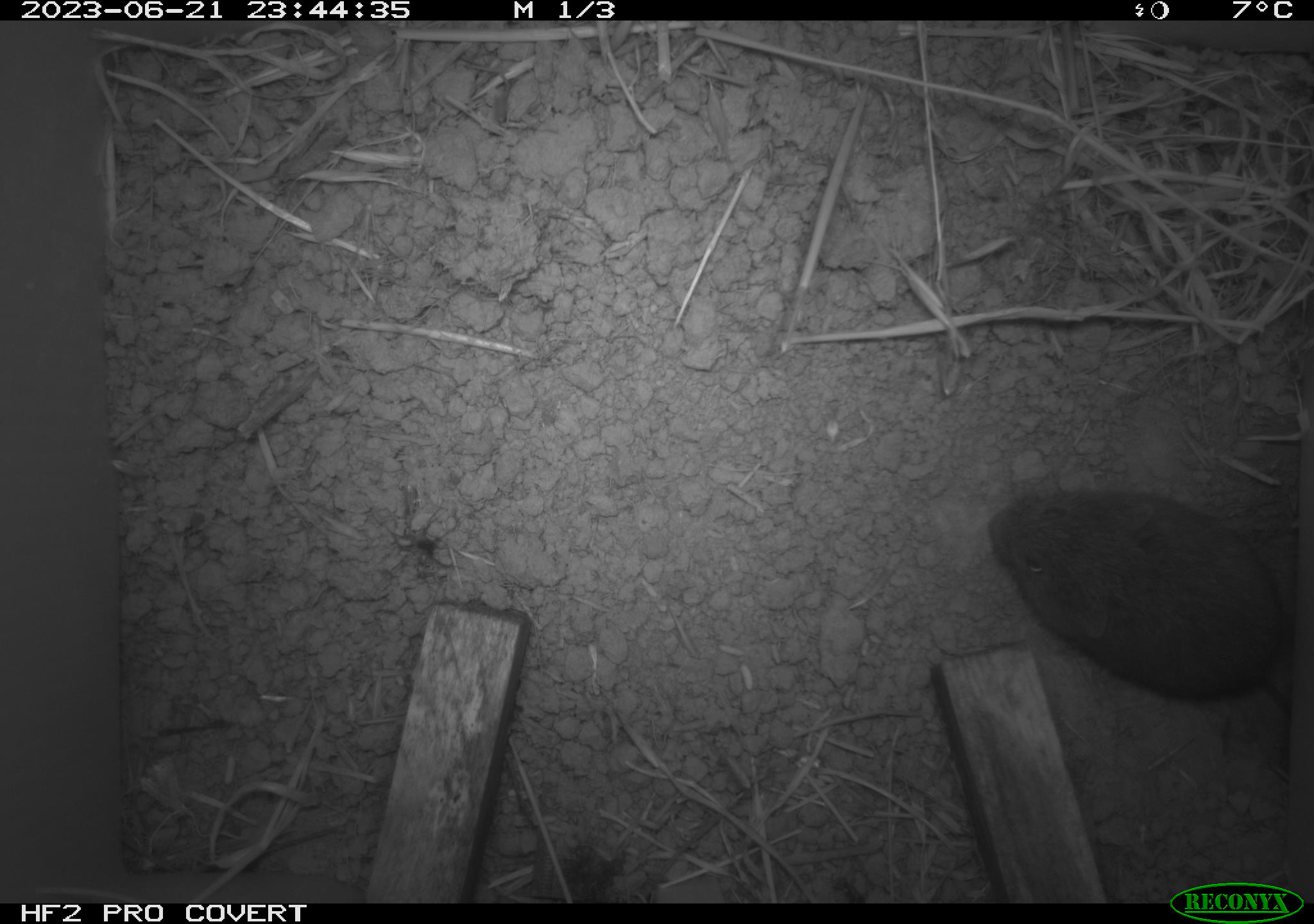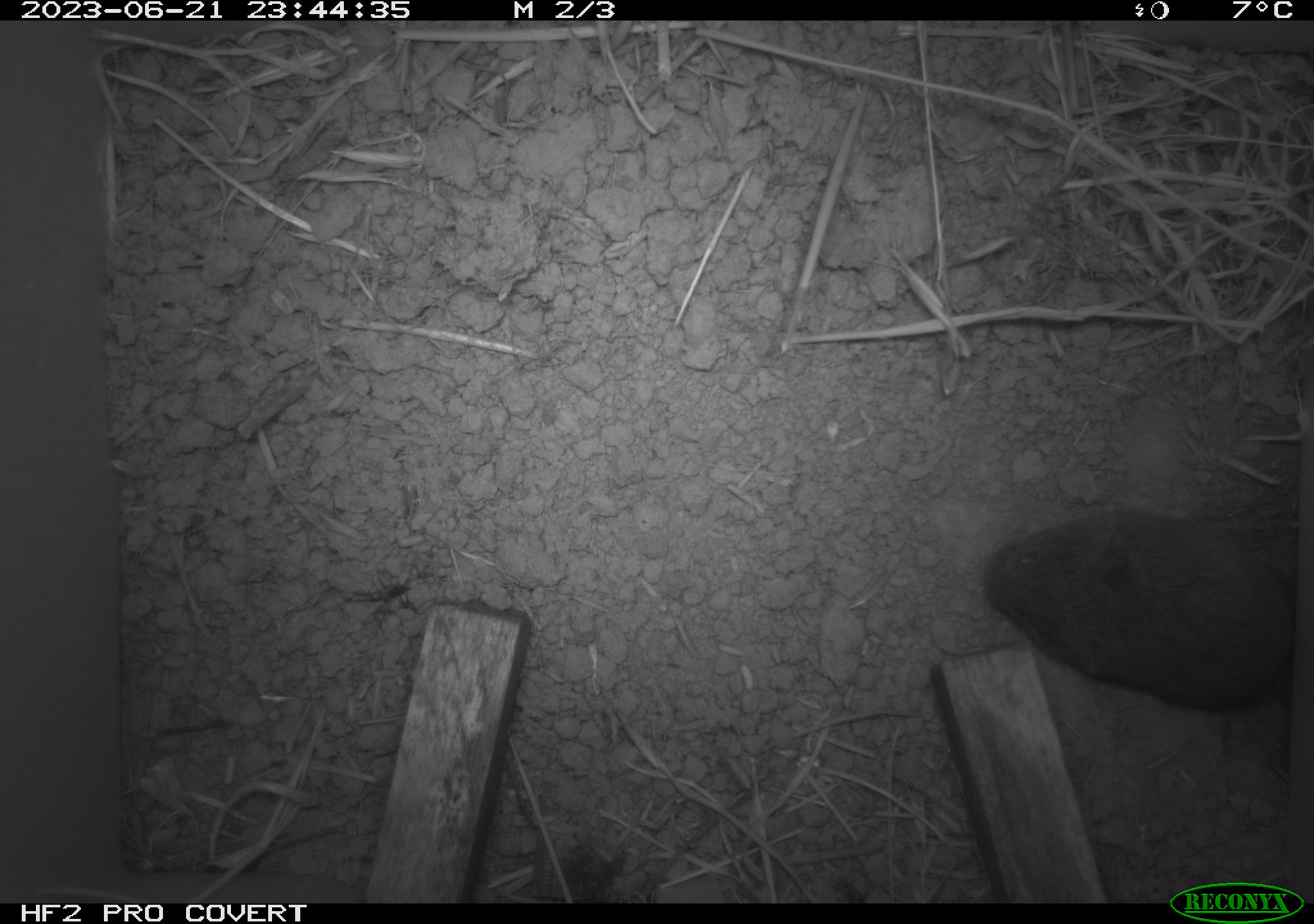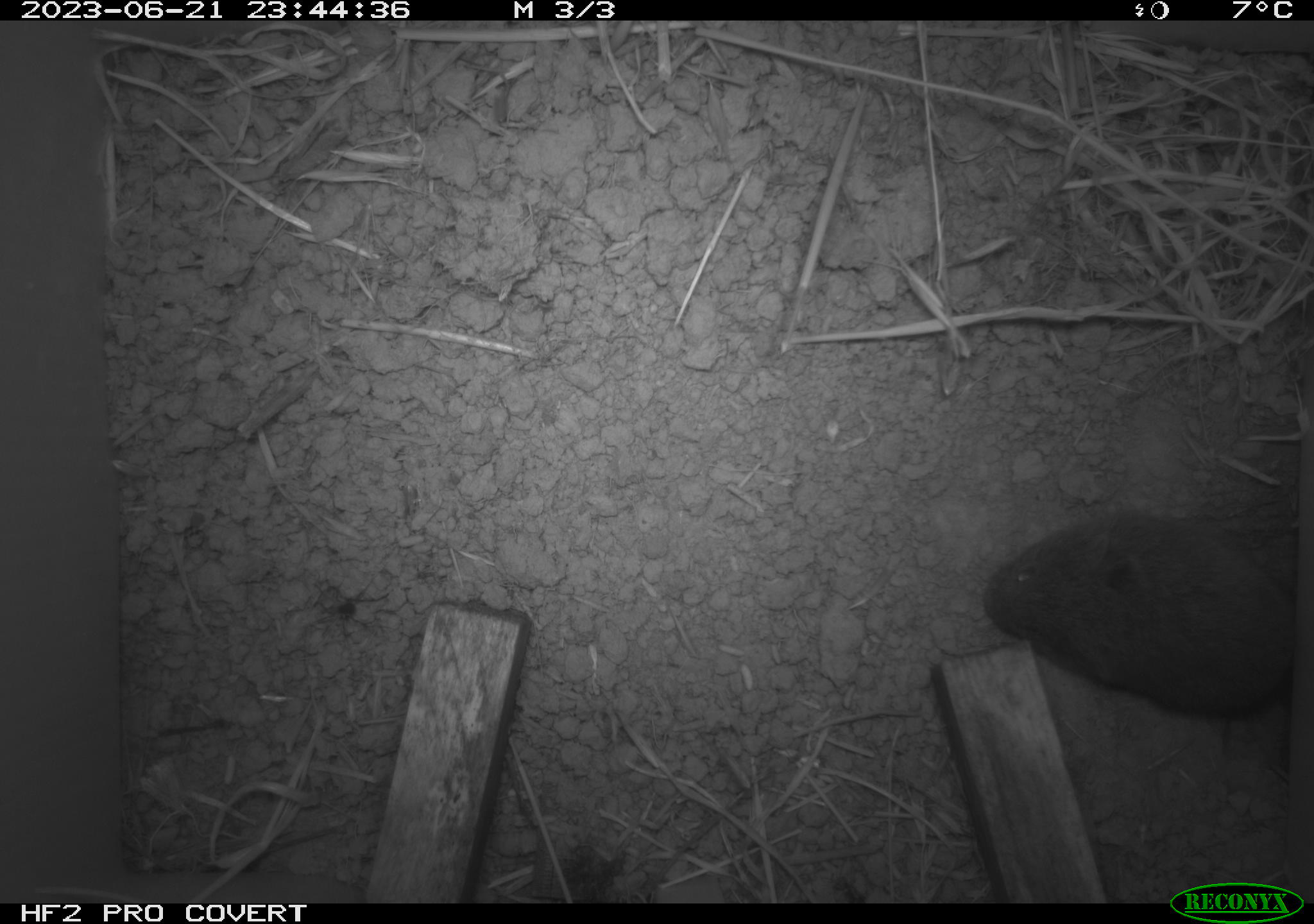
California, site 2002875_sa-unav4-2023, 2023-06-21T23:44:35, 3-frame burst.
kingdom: Animalia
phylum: Chordata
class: Mammalia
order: Rodentia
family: Cricetidae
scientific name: Arvicolinae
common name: voles, lemmings, and muskrats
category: arvicolinae subfamily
Arvicolinae subfamily (voles, lemmings, and muskrats) (Arvicolinae).